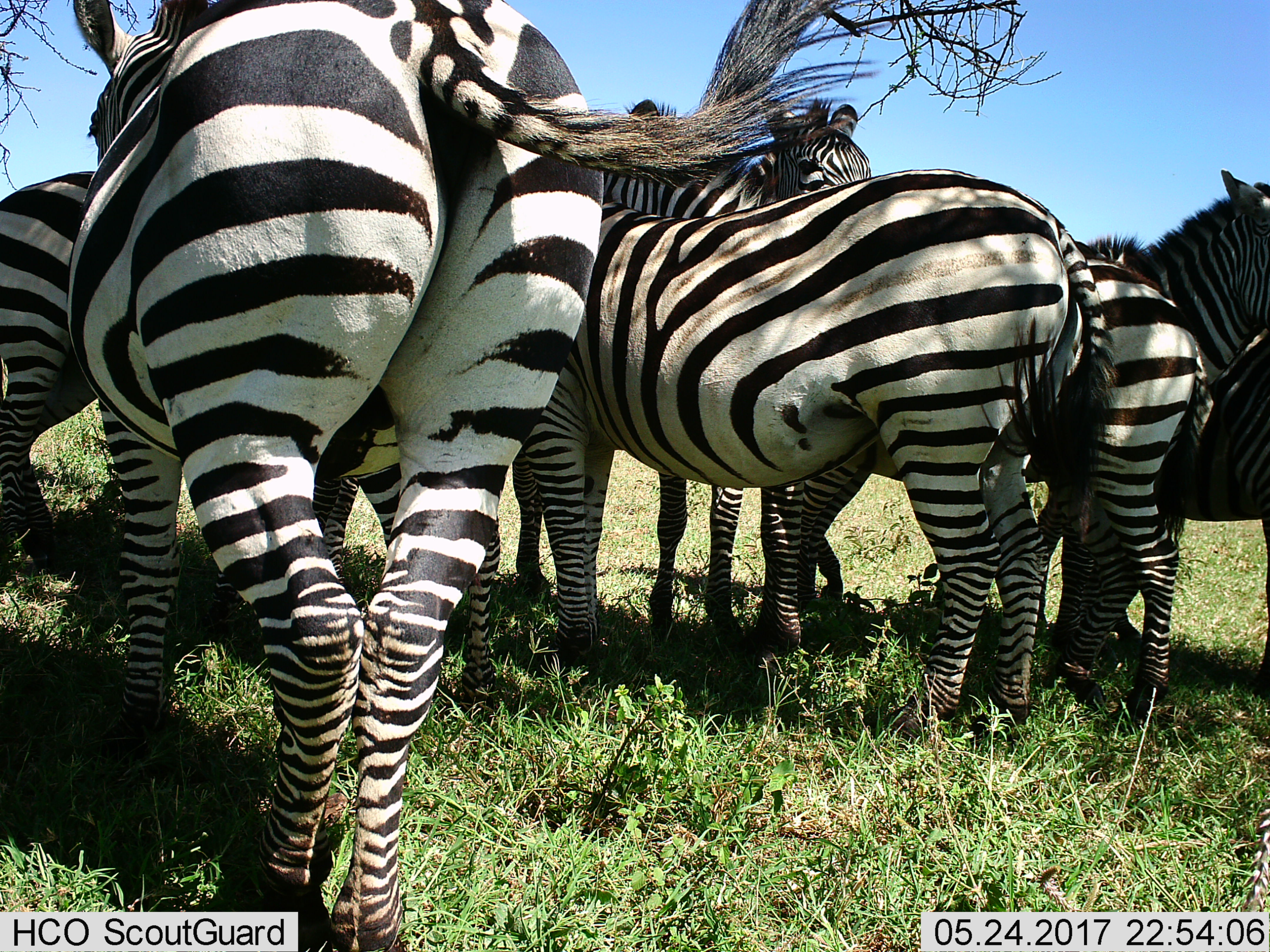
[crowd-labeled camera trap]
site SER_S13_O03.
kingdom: Animalia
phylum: Chordata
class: Mammalia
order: Perissodactyla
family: Equidae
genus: Equus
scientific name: Equus quagga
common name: plains zebra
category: zebraplains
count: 7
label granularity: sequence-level